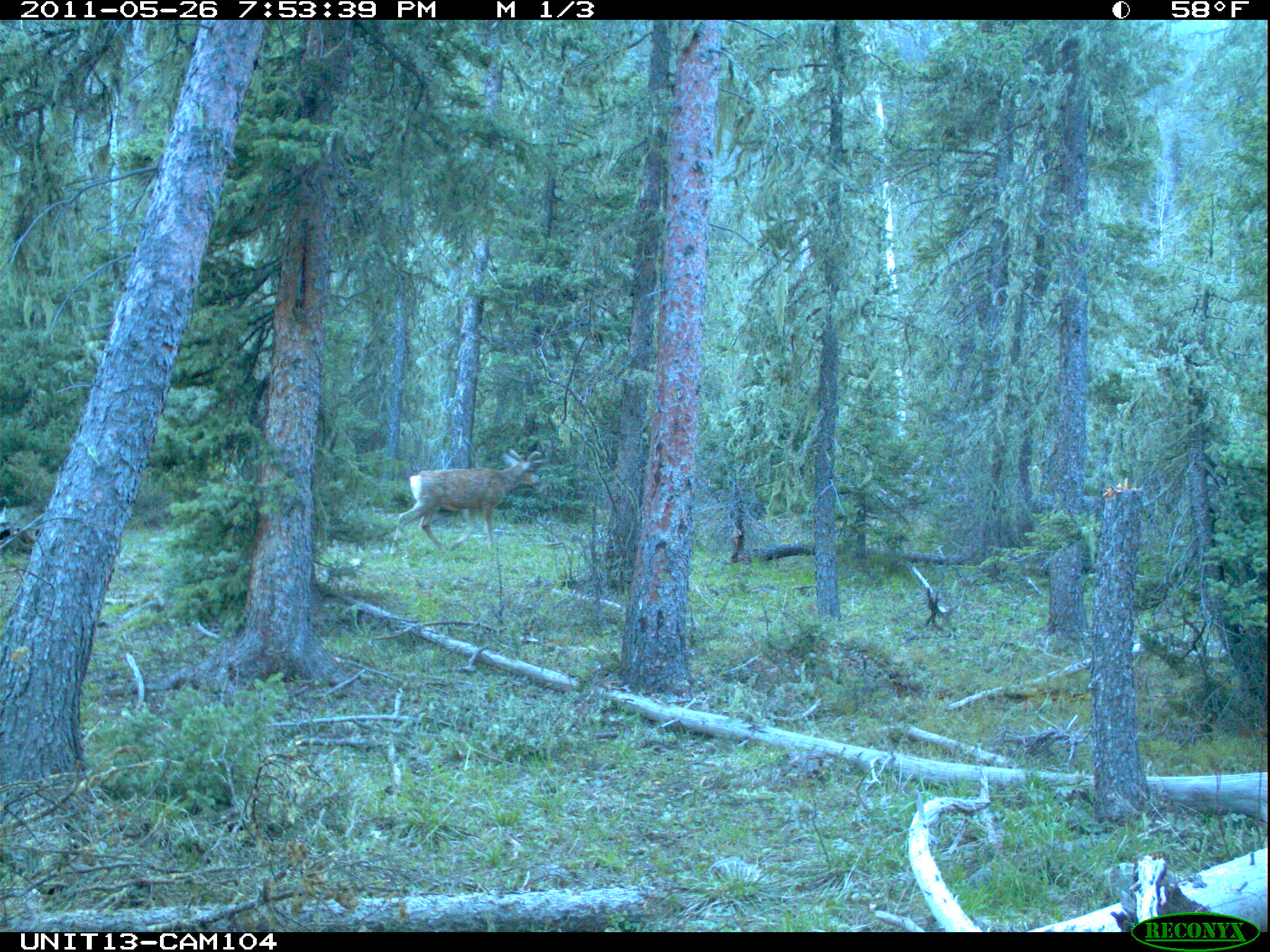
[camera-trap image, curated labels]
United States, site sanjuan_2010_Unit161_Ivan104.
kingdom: Animalia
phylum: Chordata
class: Mammalia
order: Artiodactyla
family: Cervidae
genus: Odocoileus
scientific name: Odocoileus hemionus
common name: mule deer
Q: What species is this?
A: Odocoileus hemionus (mule deer).